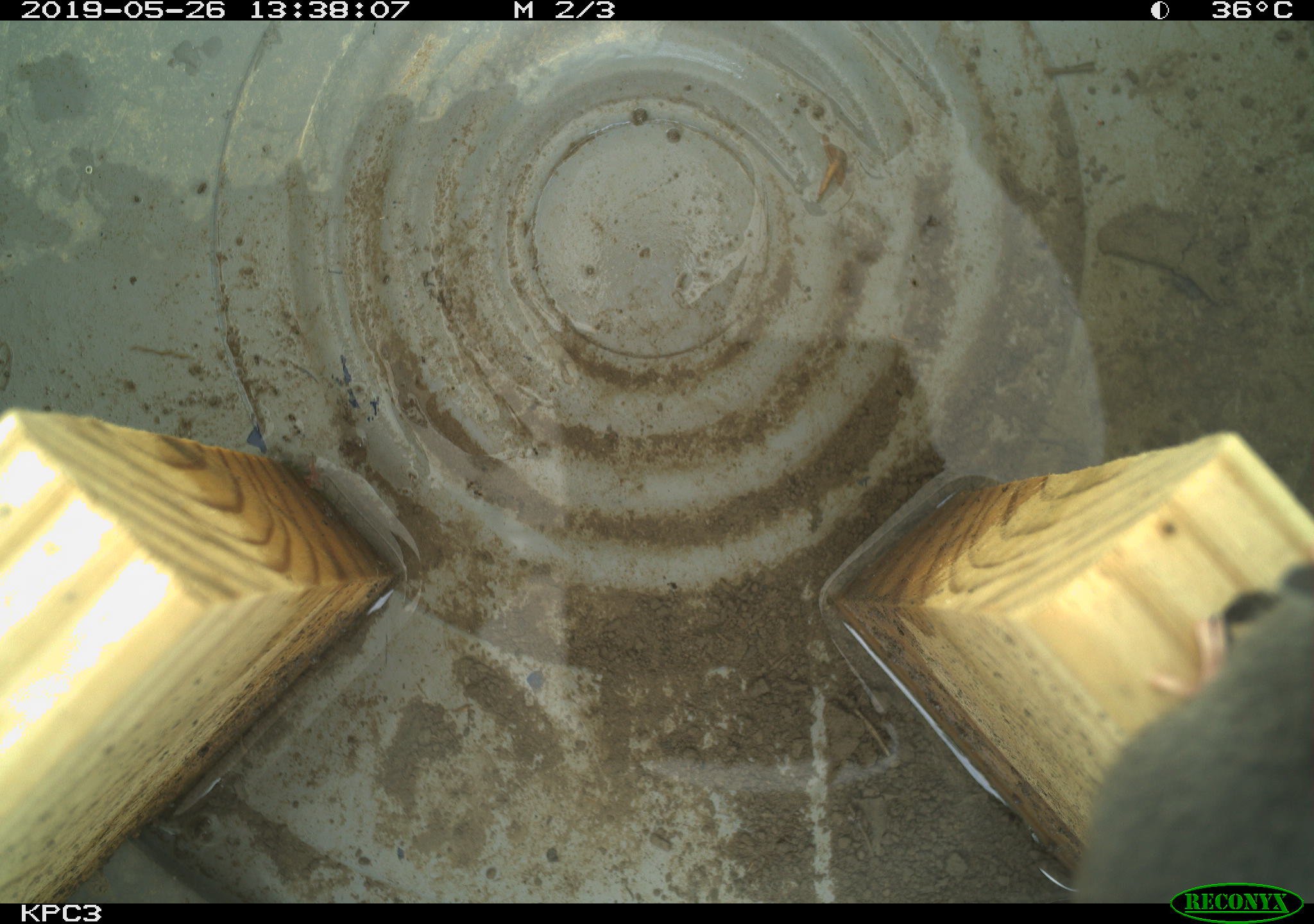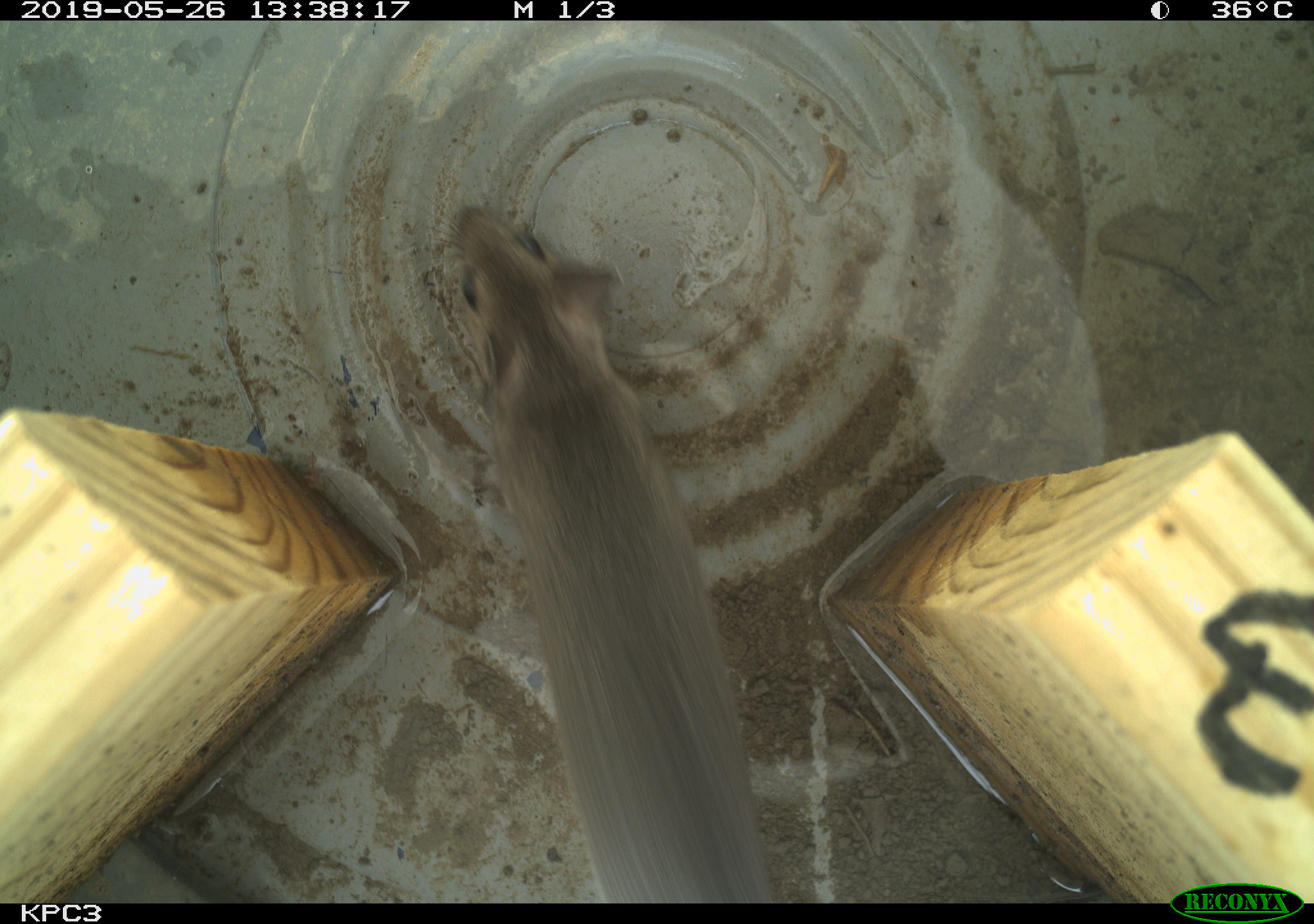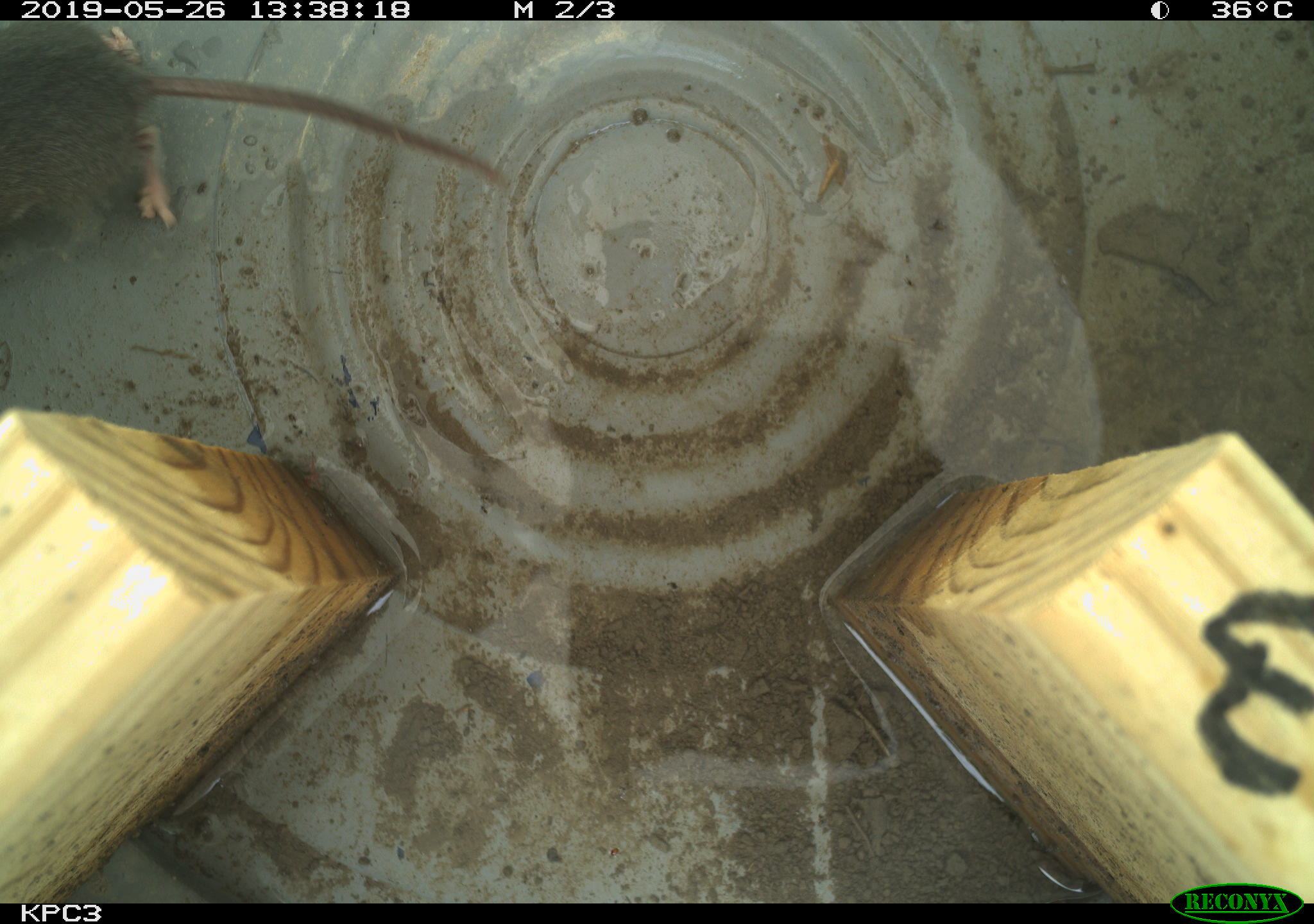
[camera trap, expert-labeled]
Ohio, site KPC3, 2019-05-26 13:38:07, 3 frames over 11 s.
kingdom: Animalia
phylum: Chordata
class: Mammalia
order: Rodentia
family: Cricetidae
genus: Peromyscus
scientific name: Peromyscus leucopus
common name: white-footed mouse